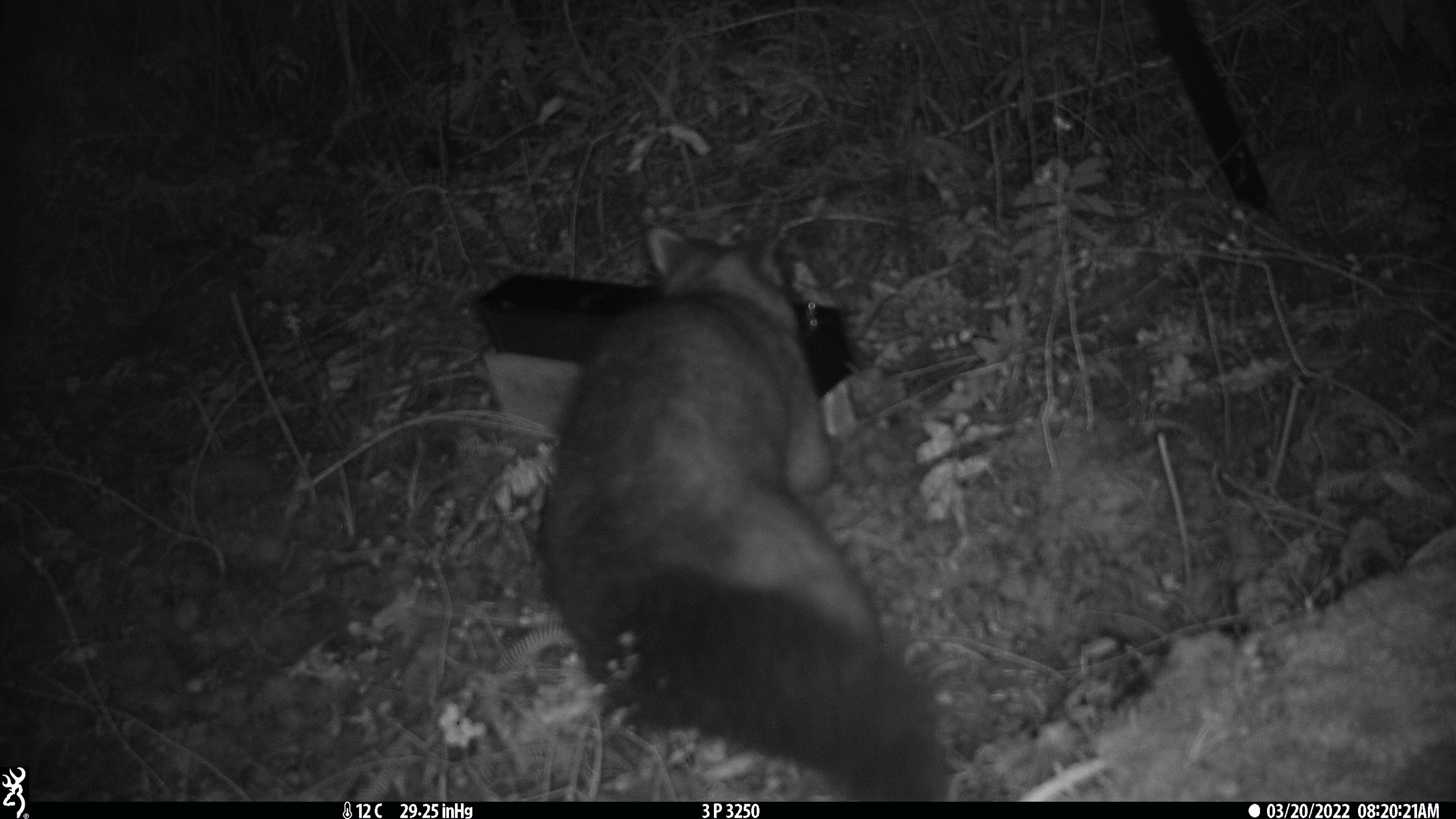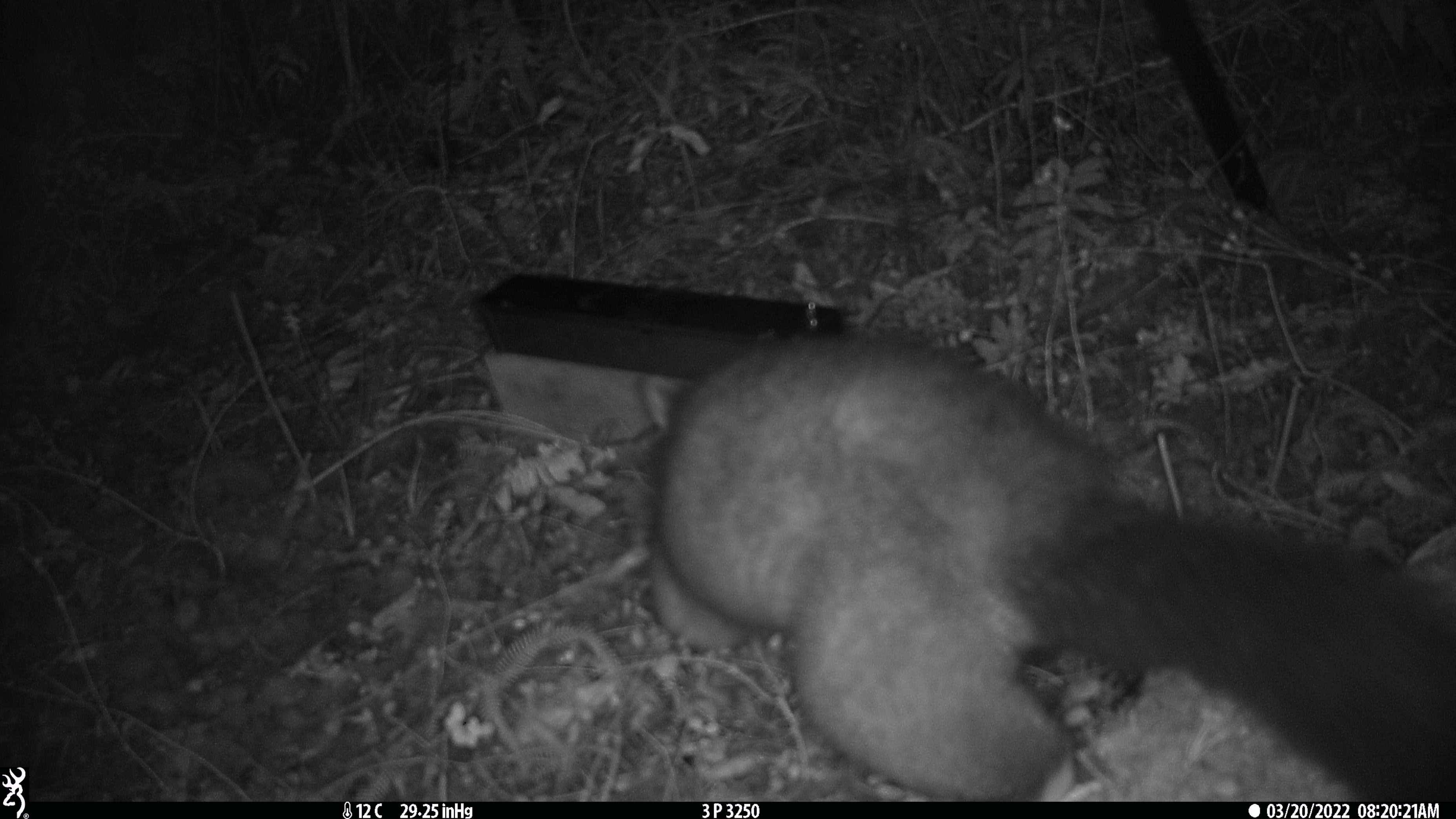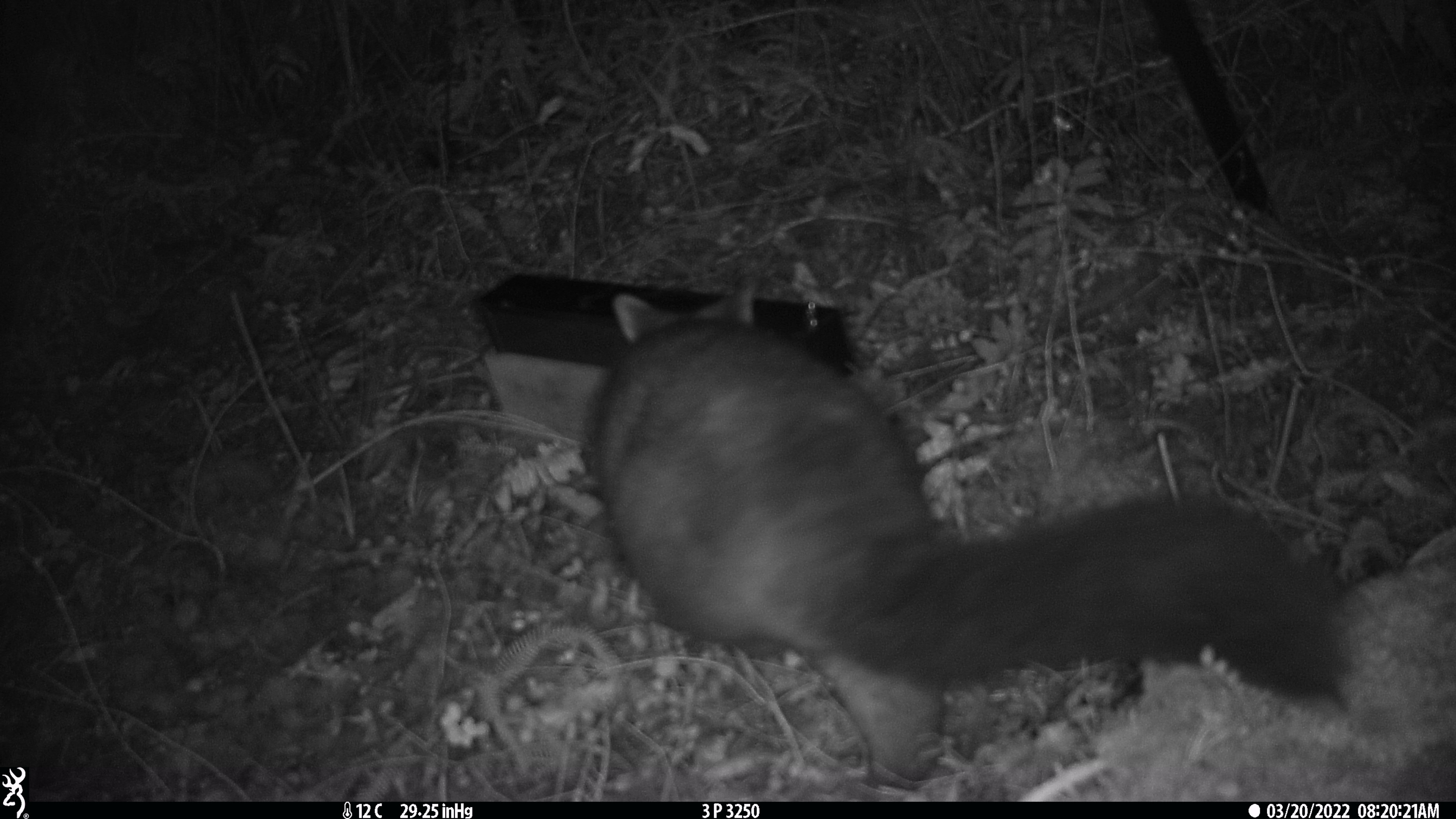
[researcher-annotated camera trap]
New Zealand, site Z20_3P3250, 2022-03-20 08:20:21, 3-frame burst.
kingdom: Animalia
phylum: Chordata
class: Mammalia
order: Diprotodontia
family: Phalangeridae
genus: Trichosurus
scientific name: Trichosurus vulpecula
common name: common brushtail possum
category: possum